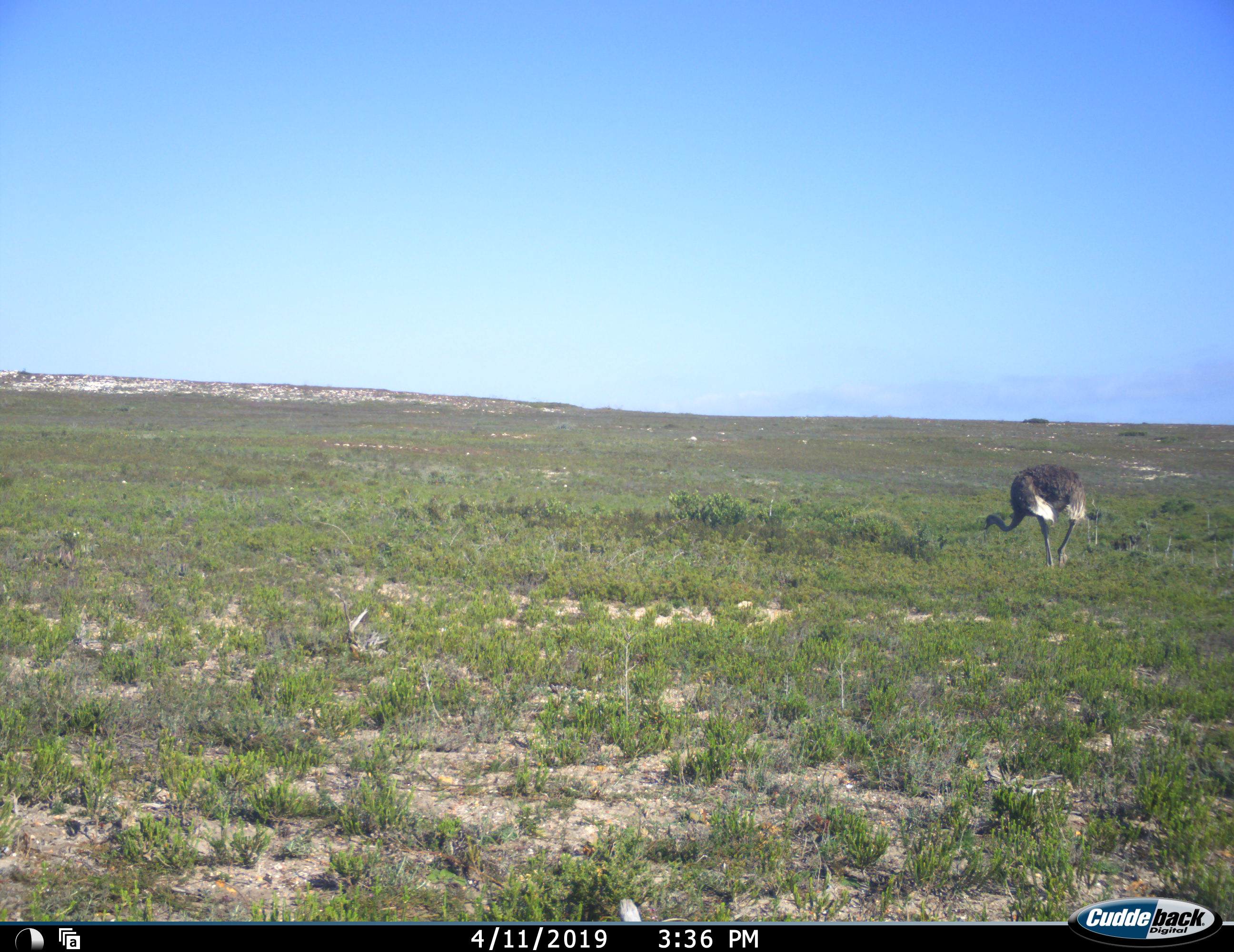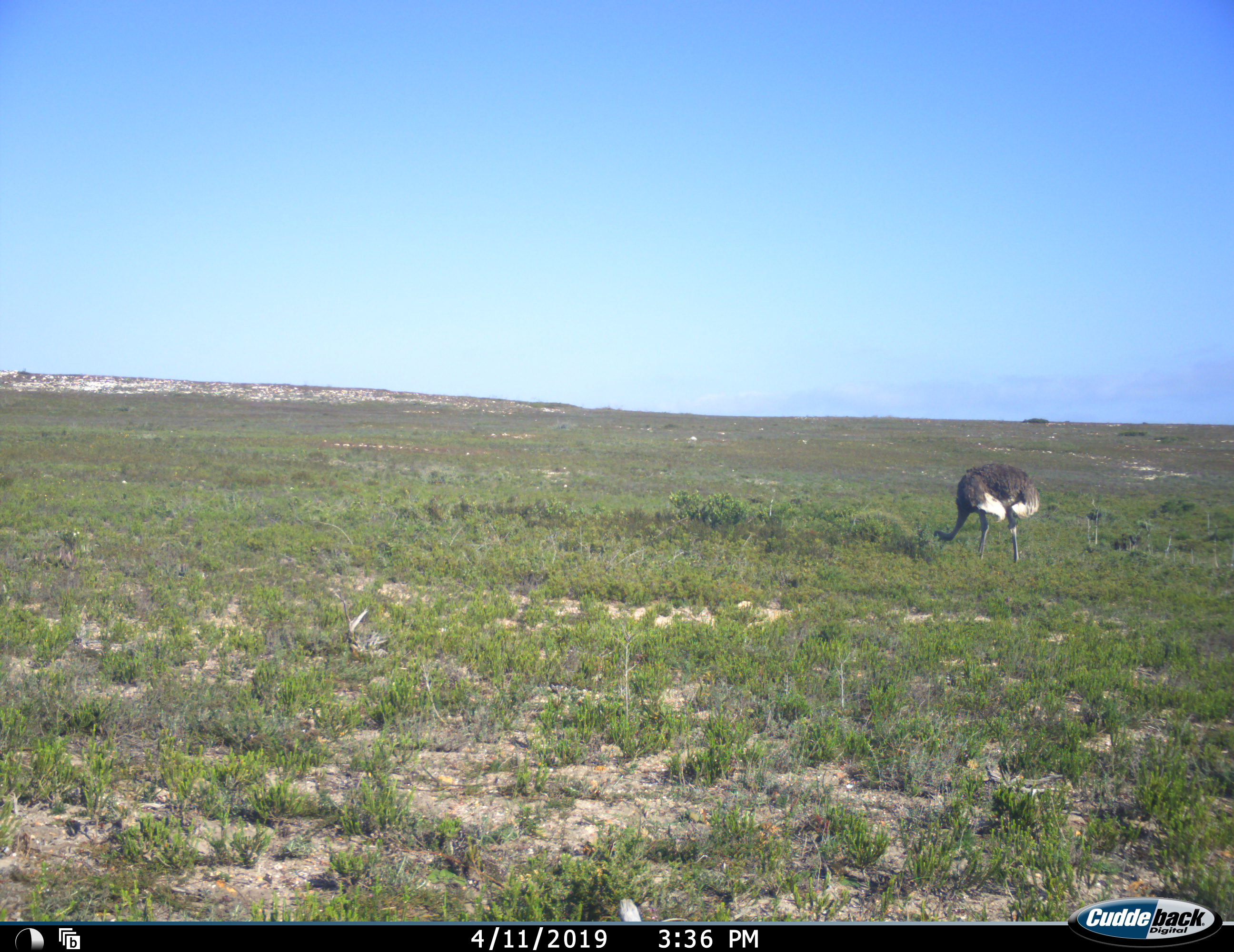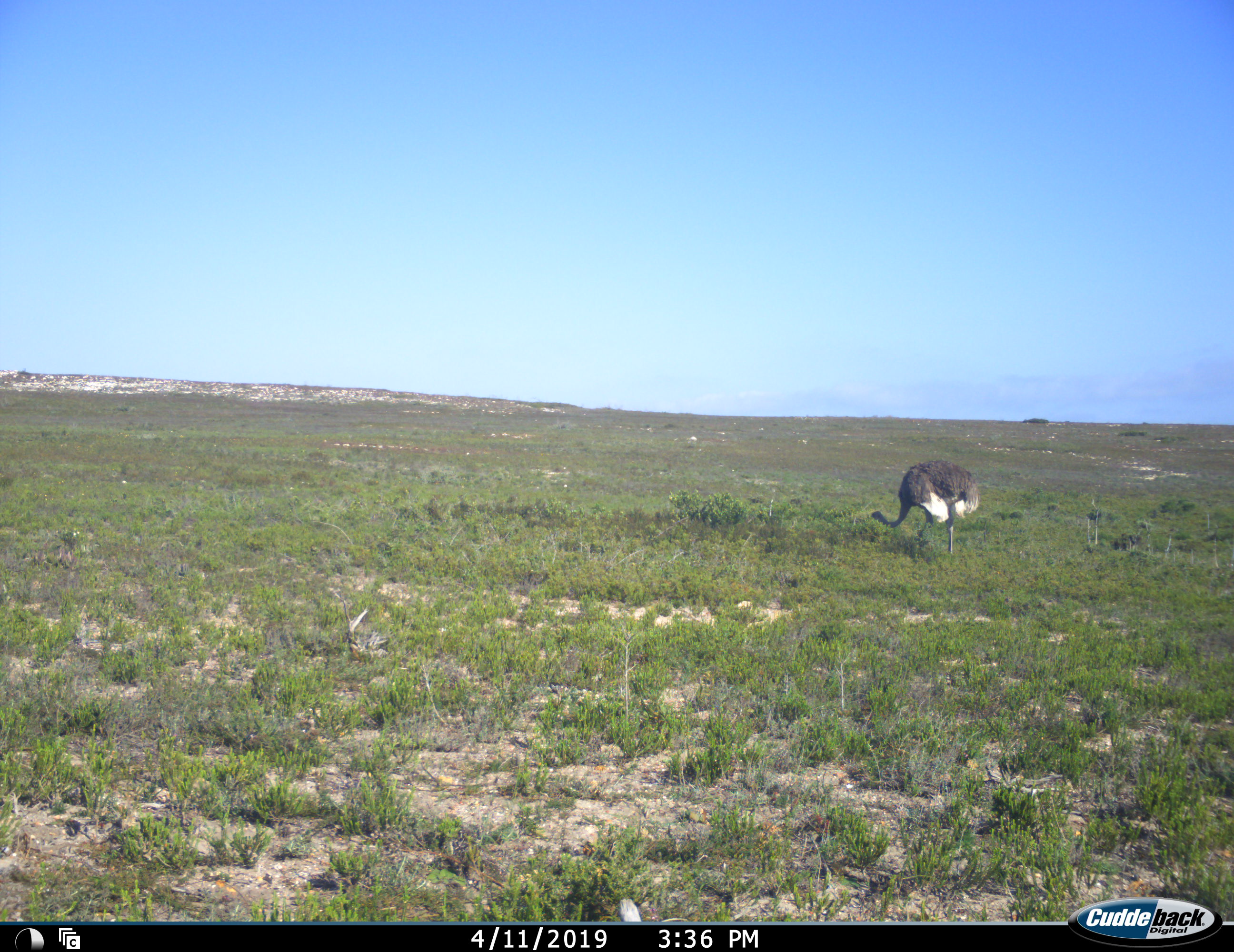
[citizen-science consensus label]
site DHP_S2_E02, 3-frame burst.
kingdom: Animalia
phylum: Chordata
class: Aves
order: Struthioniformes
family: Struthionidae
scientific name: Struthionidae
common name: ostrich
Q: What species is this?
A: Ostrich (Struthionidae).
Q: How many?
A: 1.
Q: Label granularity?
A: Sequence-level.